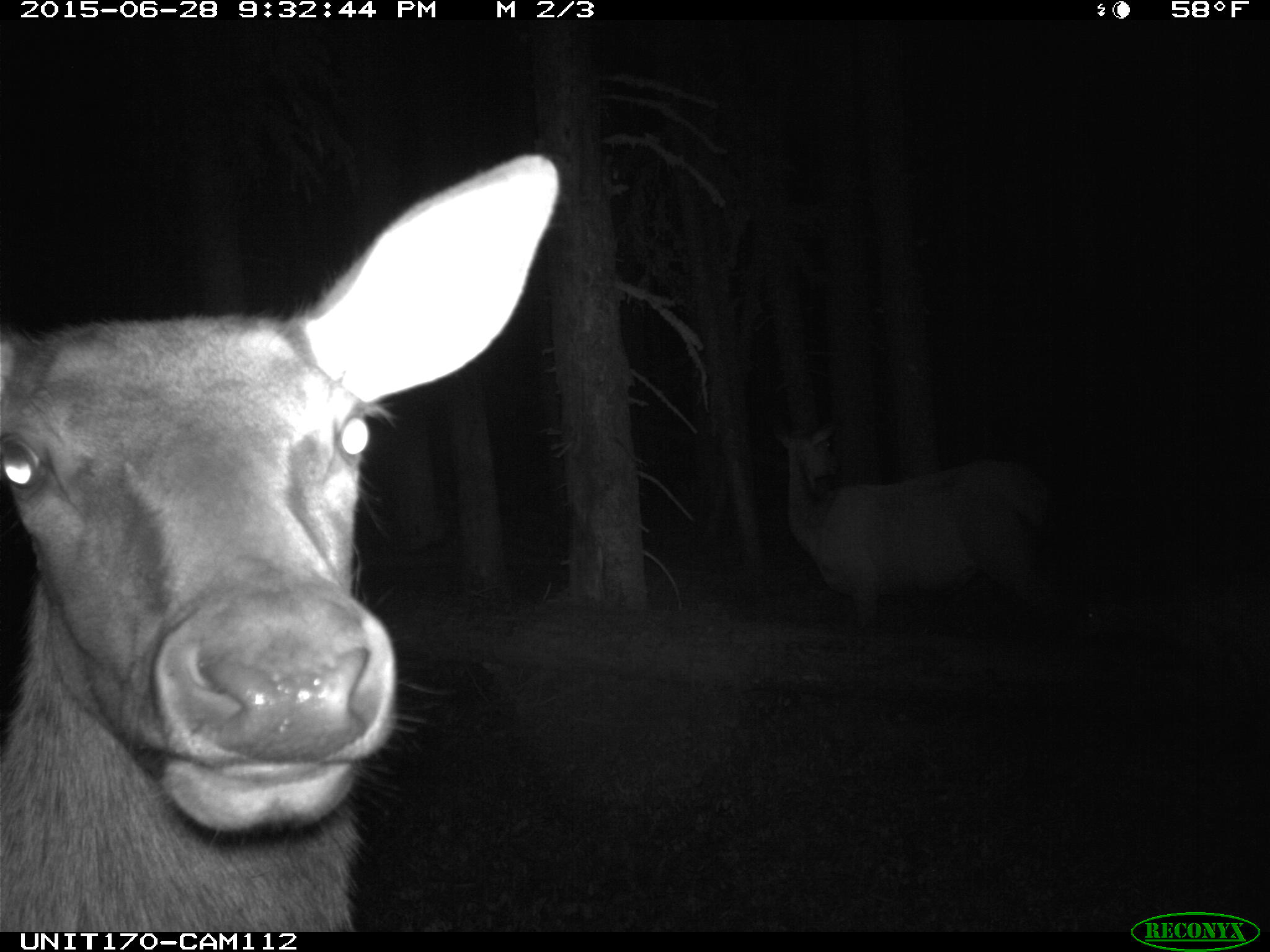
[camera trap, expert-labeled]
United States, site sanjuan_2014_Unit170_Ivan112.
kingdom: Animalia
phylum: Chordata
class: Mammalia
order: Artiodactyla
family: Cervidae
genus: Cervus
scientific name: Cervus elaphus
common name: red deer